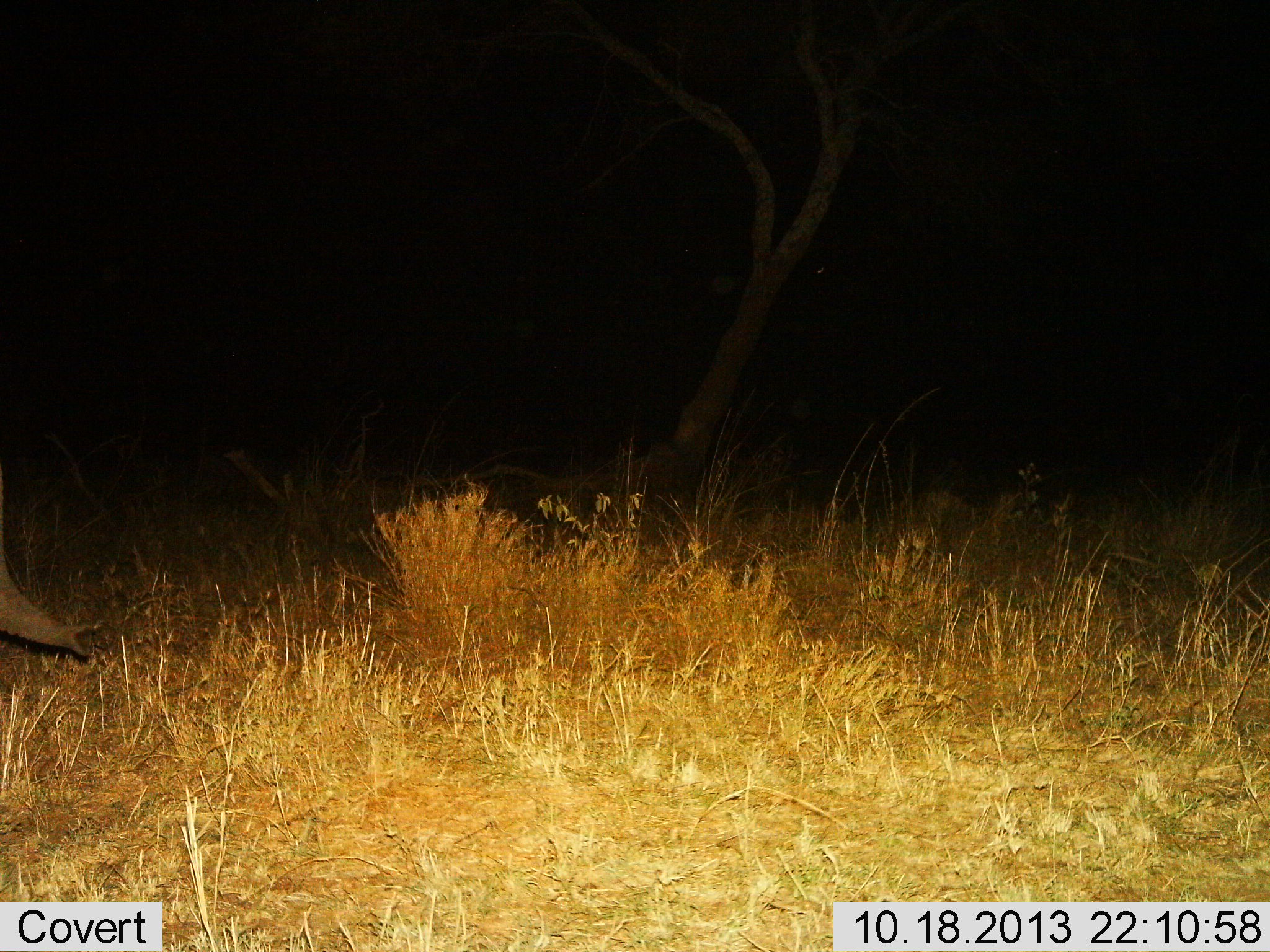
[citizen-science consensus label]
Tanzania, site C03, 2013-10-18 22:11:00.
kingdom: Animalia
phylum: Chordata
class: Mammalia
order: Proboscidea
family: Elephantidae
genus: Loxodonta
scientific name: Loxodonta africana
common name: african bush elephant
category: elephant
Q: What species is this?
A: Elephant (african bush elephant) (Loxodonta africana).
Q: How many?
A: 1.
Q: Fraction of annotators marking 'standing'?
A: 43%.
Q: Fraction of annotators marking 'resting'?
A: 0%.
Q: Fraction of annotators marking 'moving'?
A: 0%.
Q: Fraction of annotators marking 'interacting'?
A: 0%.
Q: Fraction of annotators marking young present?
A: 0%.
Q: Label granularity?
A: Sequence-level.